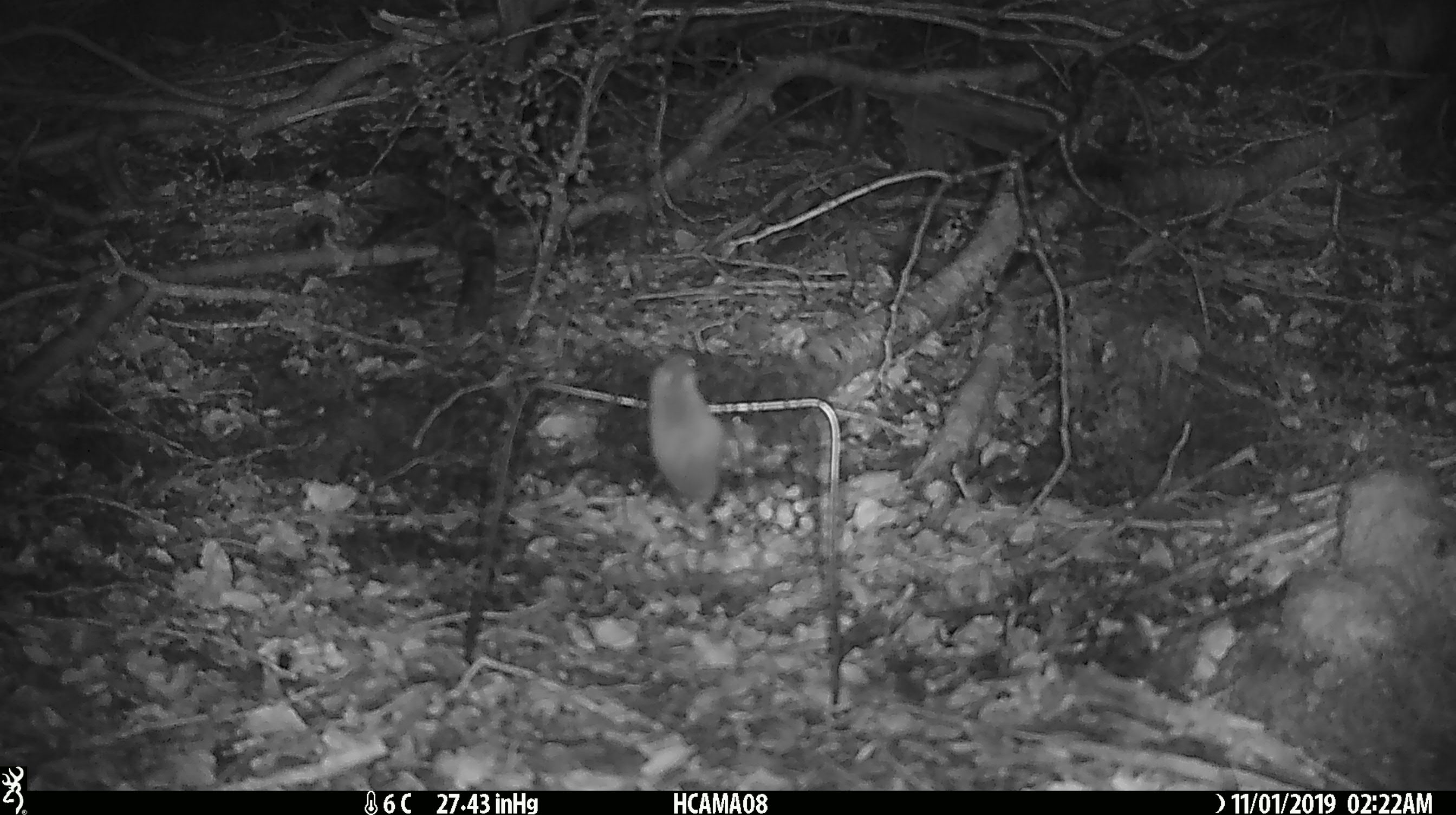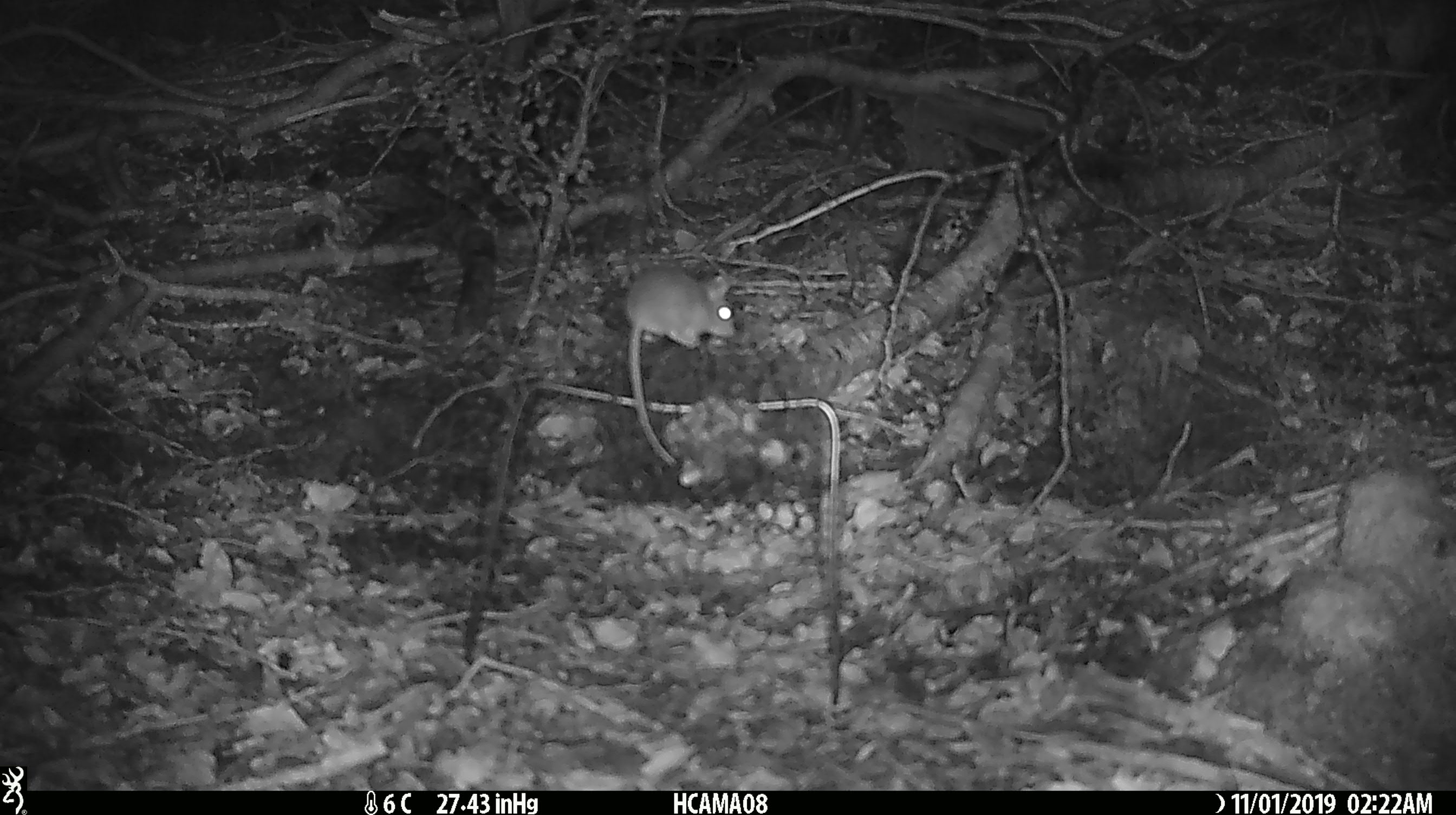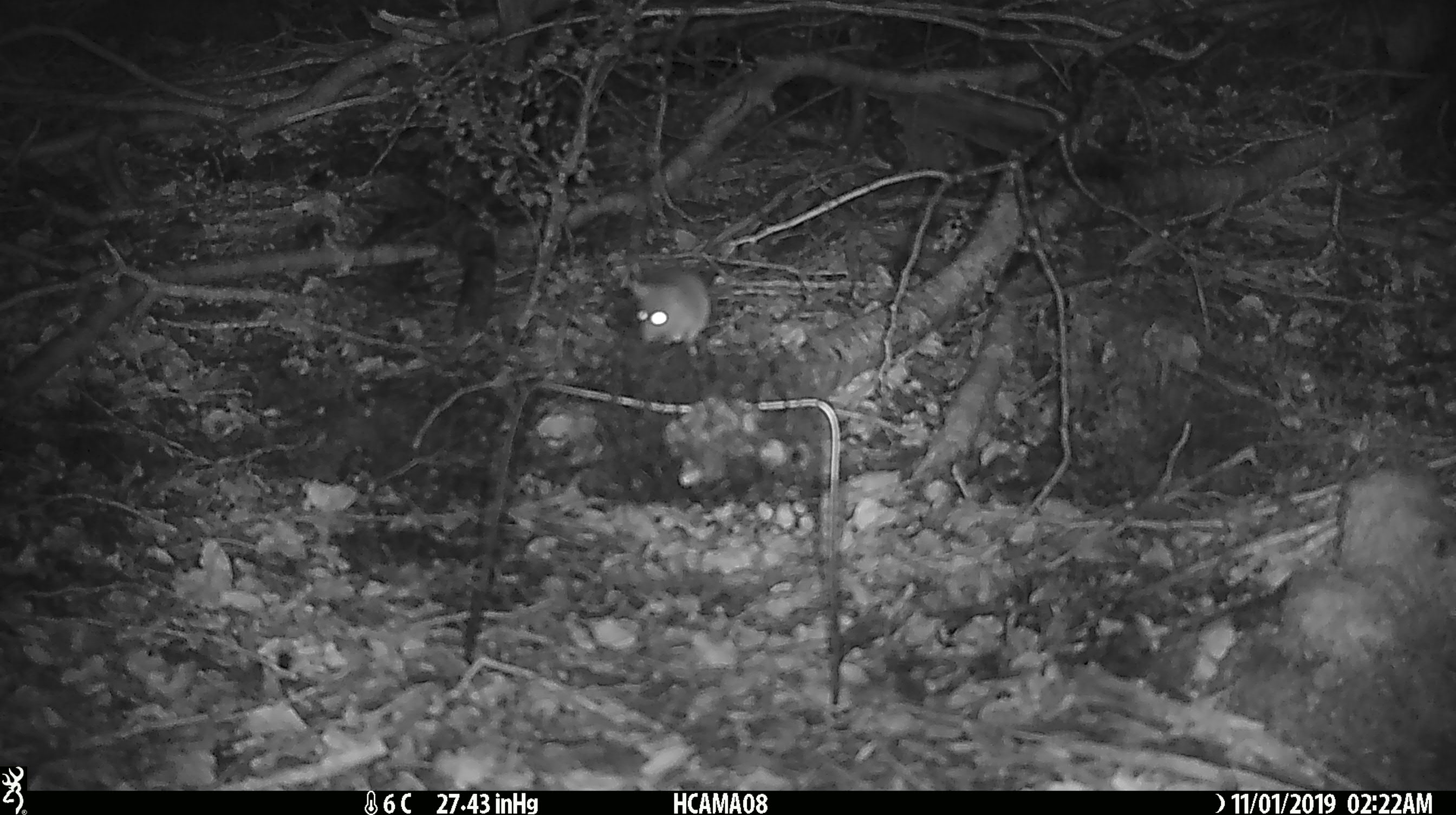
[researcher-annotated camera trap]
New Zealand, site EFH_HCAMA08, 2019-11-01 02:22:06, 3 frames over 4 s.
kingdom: Animalia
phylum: Chordata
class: Mammalia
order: Rodentia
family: Muridae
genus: Mus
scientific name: Mus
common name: mouse